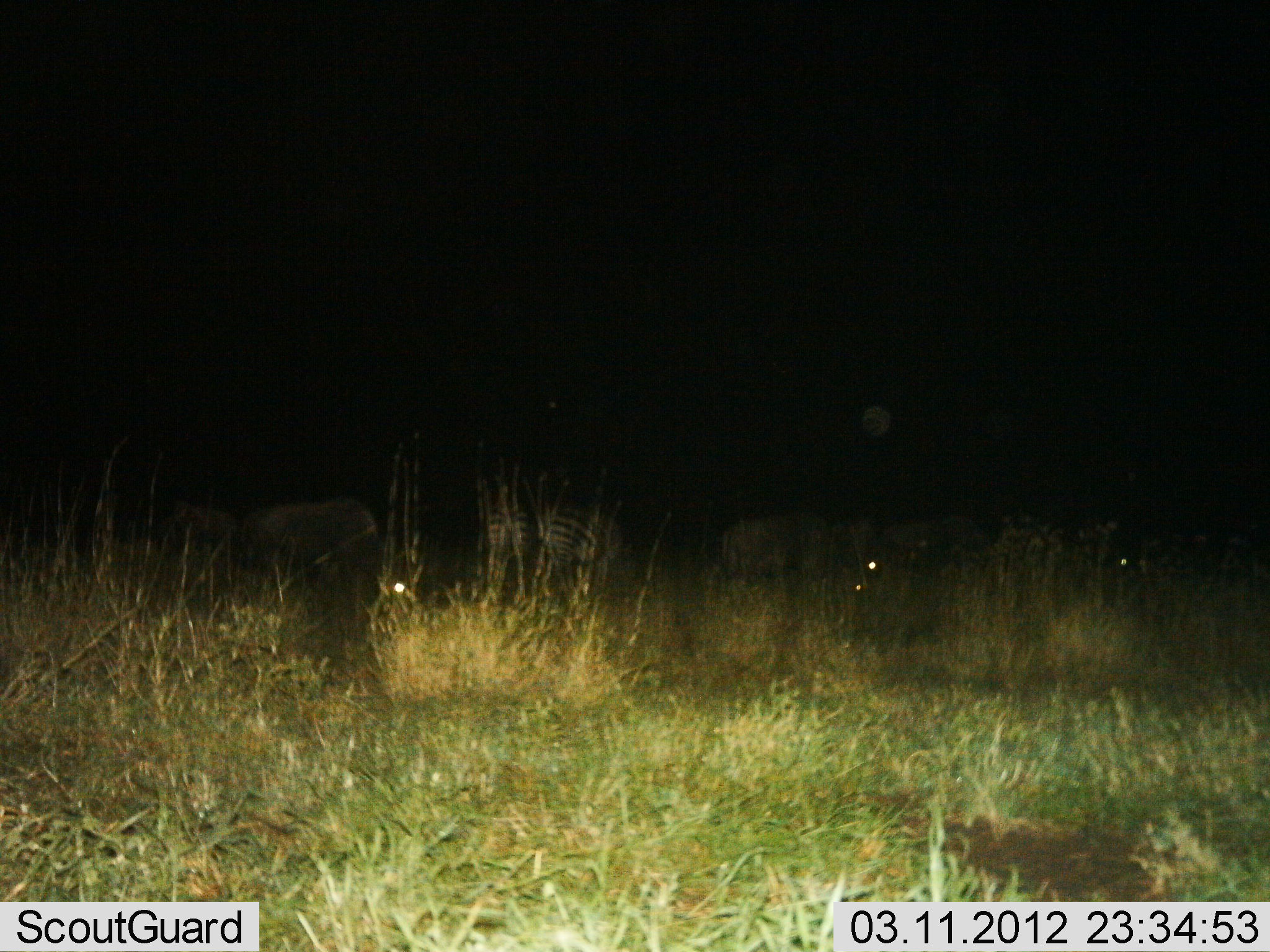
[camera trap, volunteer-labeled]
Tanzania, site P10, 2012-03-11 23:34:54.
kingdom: Animalia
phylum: Chordata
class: Mammalia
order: Perissodactyla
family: Equidae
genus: Equus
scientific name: Equus quagga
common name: plains zebra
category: zebra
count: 2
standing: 57%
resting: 14%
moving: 0%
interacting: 0%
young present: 0%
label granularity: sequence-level